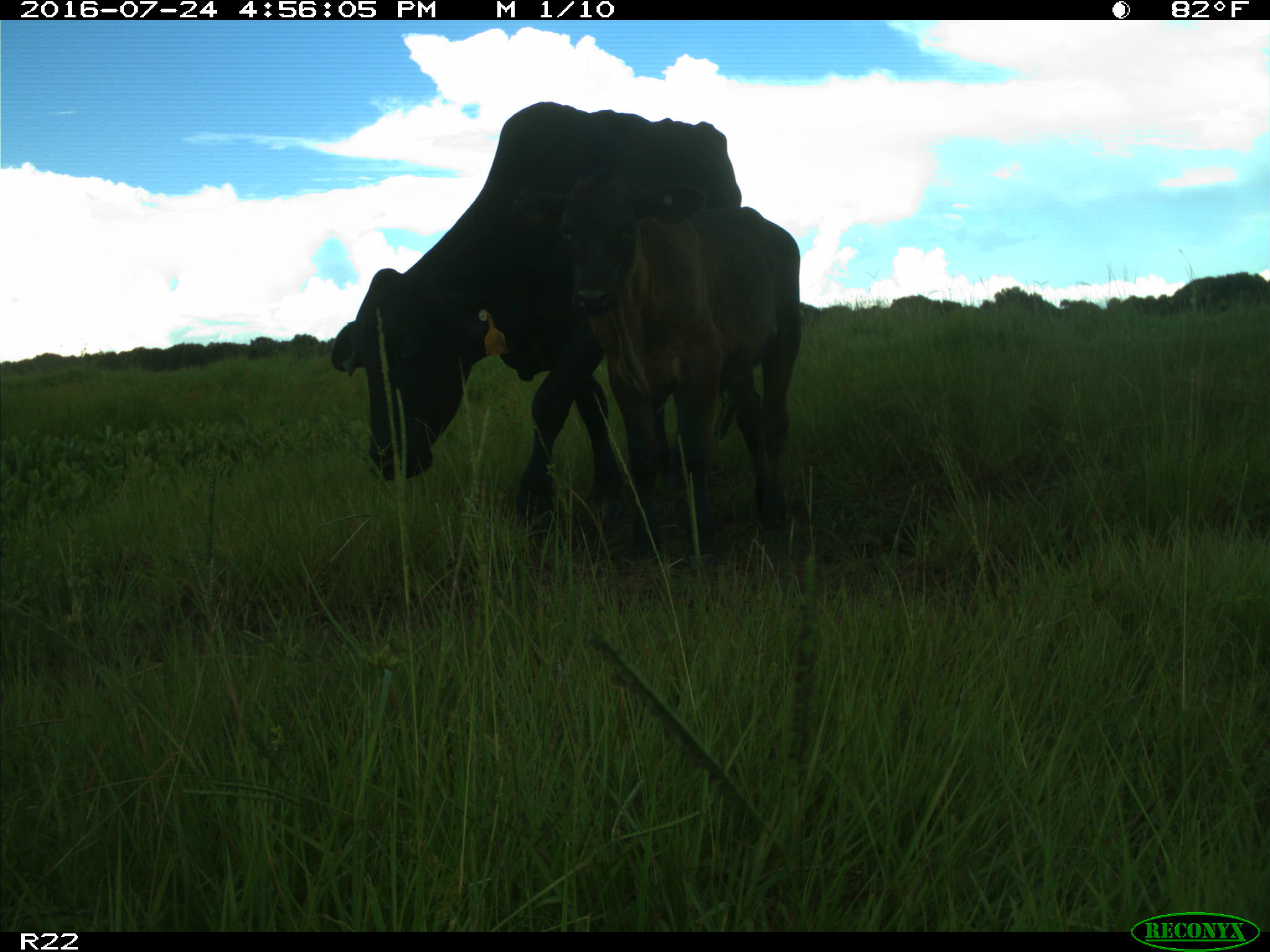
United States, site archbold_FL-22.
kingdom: Animalia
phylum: Chordata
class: Mammalia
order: Artiodactyla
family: Bovidae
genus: Bos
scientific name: Bos taurus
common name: domestic cow